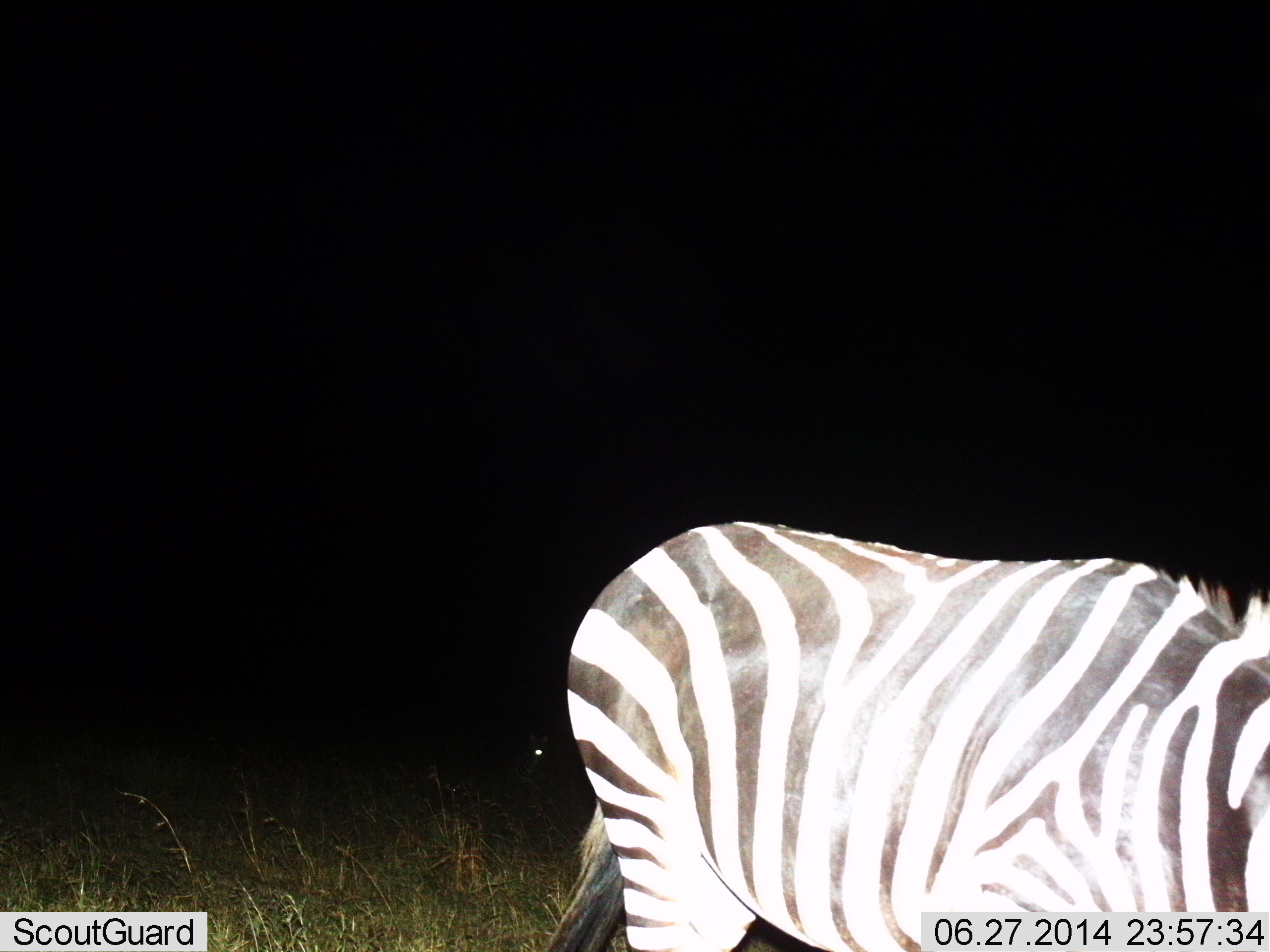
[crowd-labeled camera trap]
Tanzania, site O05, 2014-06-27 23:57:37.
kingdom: Animalia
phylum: Chordata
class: Mammalia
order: Perissodactyla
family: Equidae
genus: Equus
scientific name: Equus quagga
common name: plains zebra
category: zebra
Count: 1.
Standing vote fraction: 82%.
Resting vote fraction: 0%.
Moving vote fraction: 27%.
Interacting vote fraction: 0%.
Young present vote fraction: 0%.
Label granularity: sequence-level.